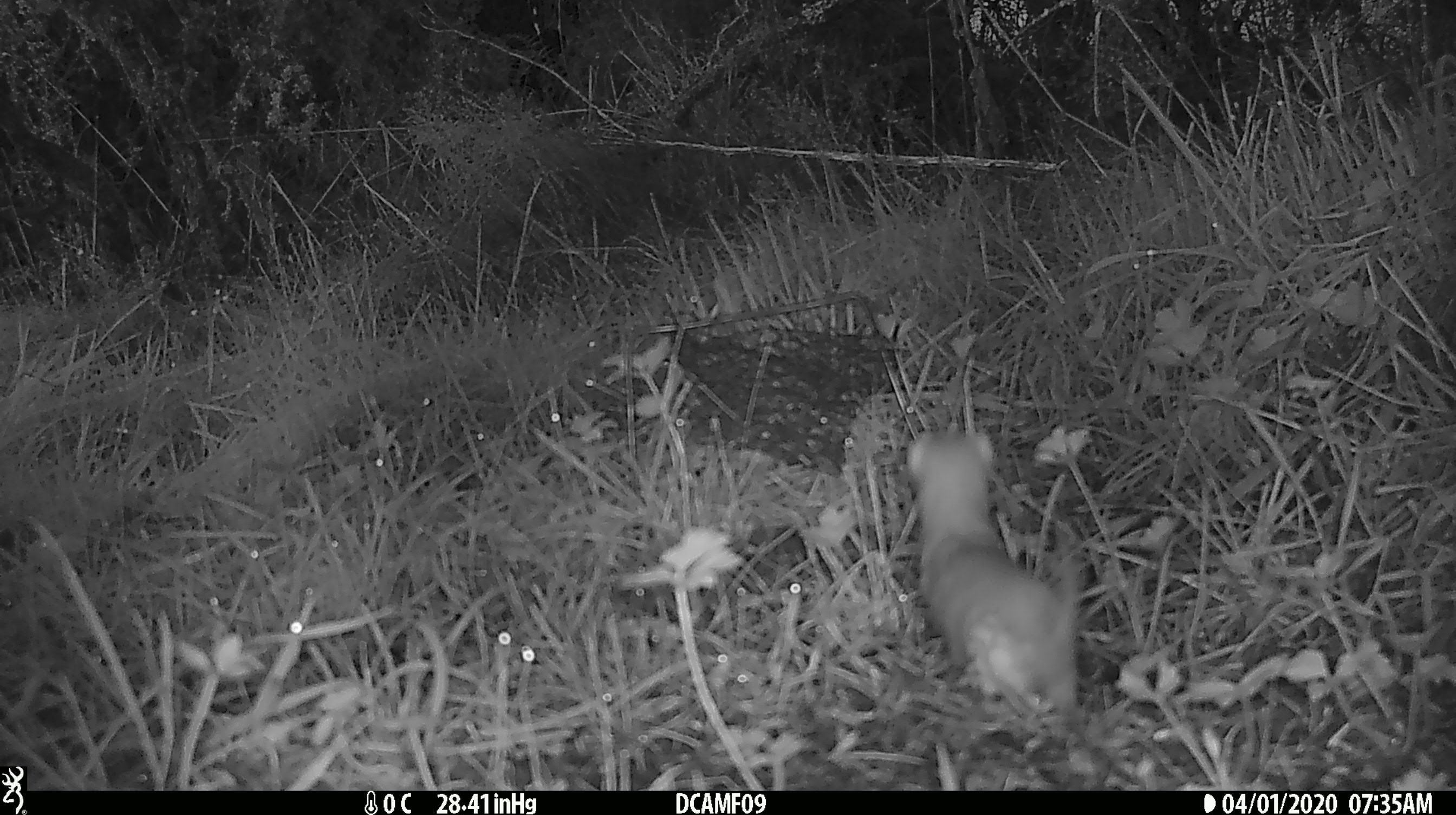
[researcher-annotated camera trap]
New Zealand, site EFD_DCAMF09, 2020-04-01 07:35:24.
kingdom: Animalia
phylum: Chordata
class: Mammalia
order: Carnivora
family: Mustelidae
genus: Mustela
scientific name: Mustela nivalis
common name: least weasel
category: weasel